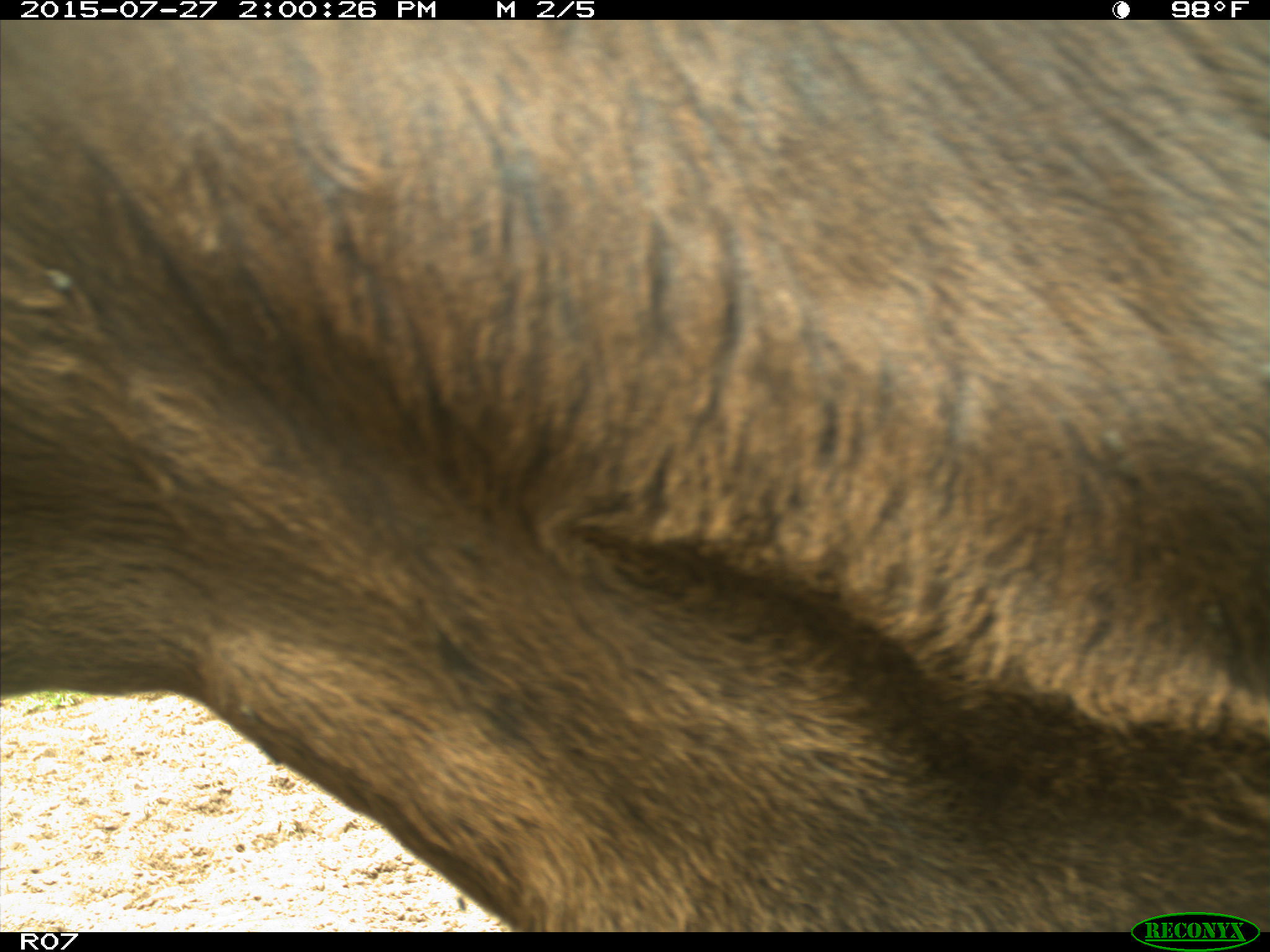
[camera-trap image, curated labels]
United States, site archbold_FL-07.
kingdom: Animalia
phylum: Chordata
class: Mammalia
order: Artiodactyla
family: Bovidae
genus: Bos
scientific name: Bos taurus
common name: domestic cow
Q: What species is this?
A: Bos taurus (domestic cow).